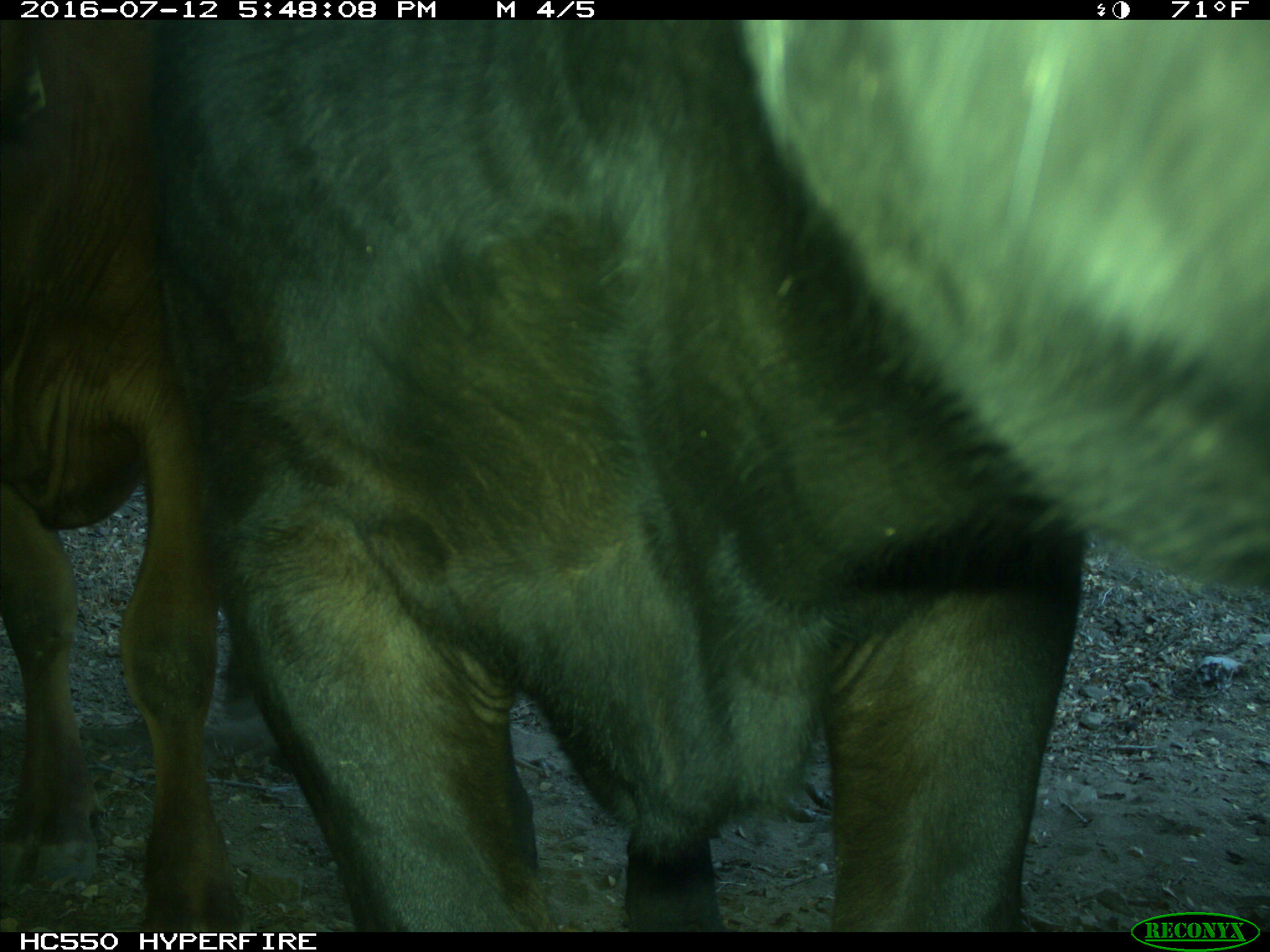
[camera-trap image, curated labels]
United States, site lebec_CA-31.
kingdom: Animalia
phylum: Chordata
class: Mammalia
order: Artiodactyla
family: Bovidae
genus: Bos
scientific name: Bos taurus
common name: domestic cow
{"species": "Bos taurus (domestic cow)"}